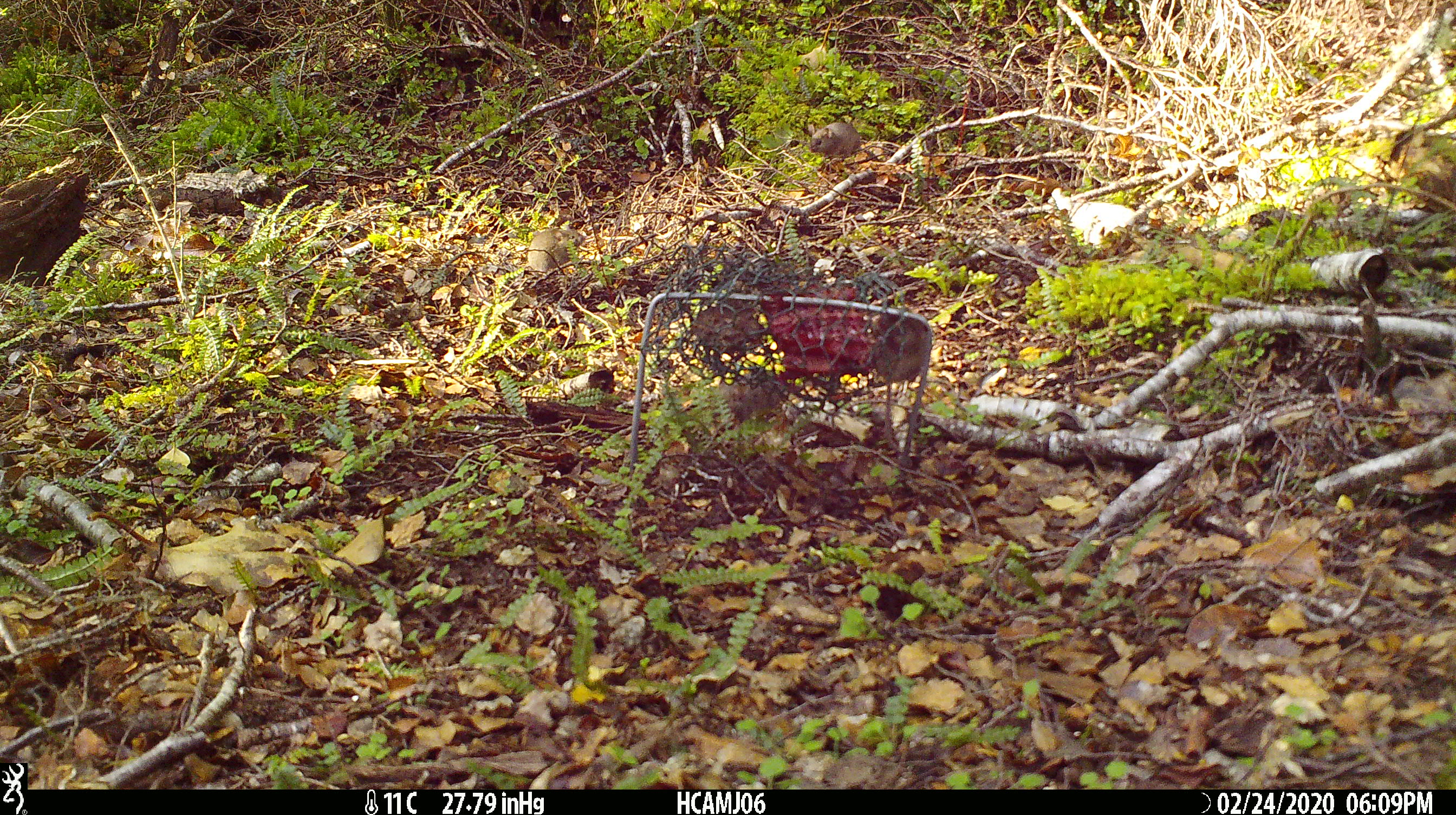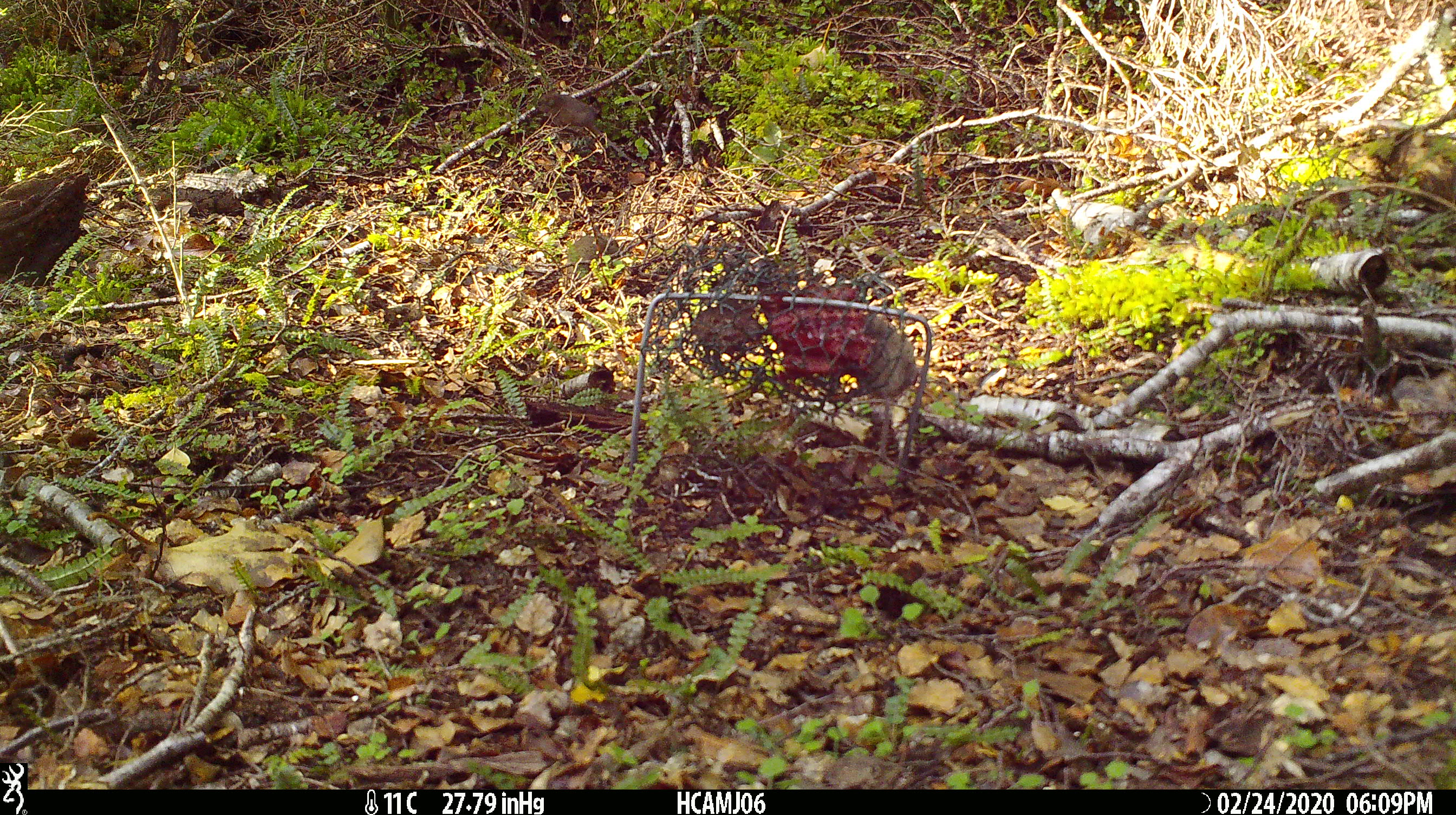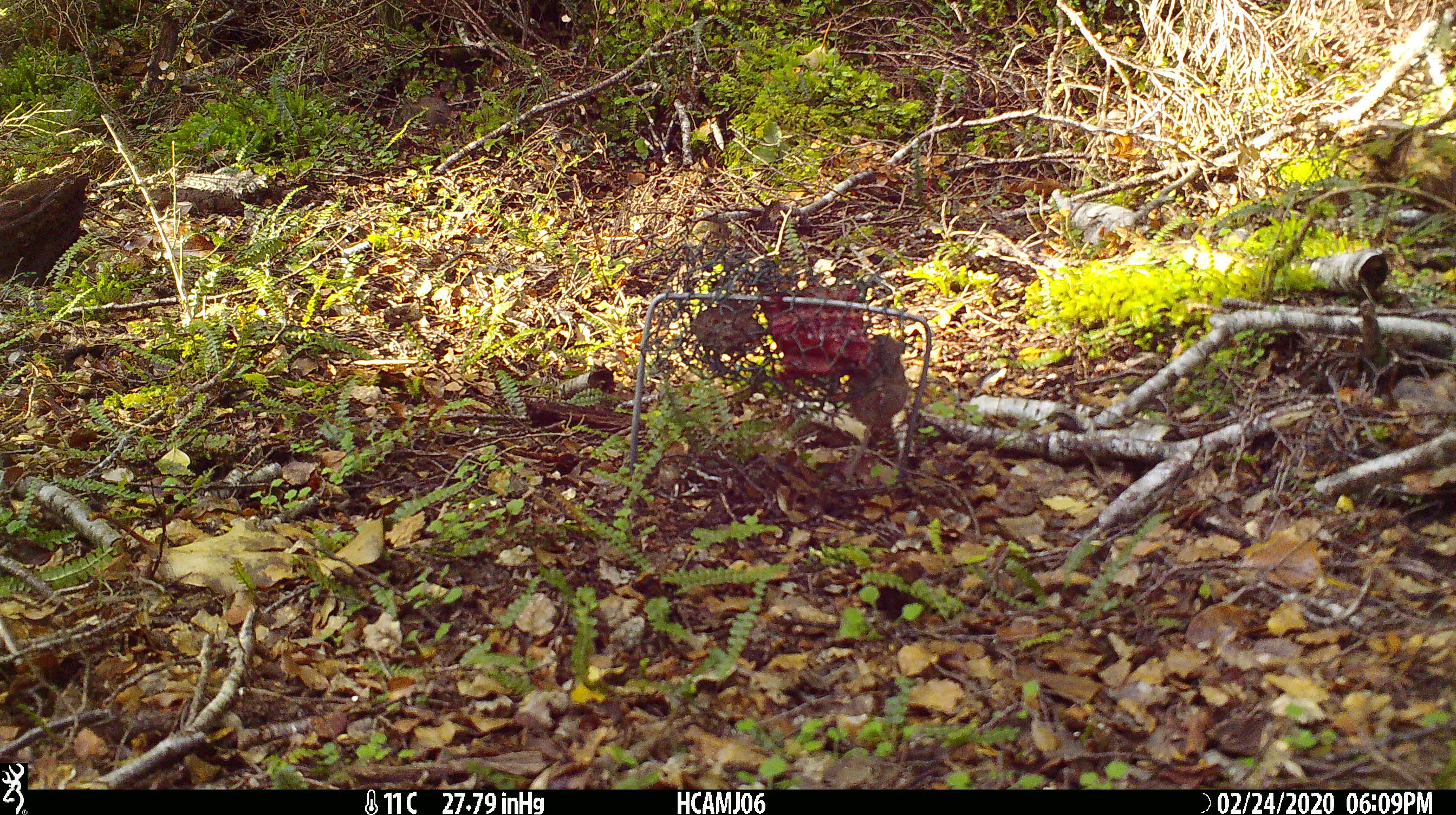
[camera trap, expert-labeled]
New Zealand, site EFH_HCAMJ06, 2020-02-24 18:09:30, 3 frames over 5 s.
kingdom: Animalia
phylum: Chordata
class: Mammalia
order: Rodentia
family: Muridae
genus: Mus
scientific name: Mus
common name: mouse